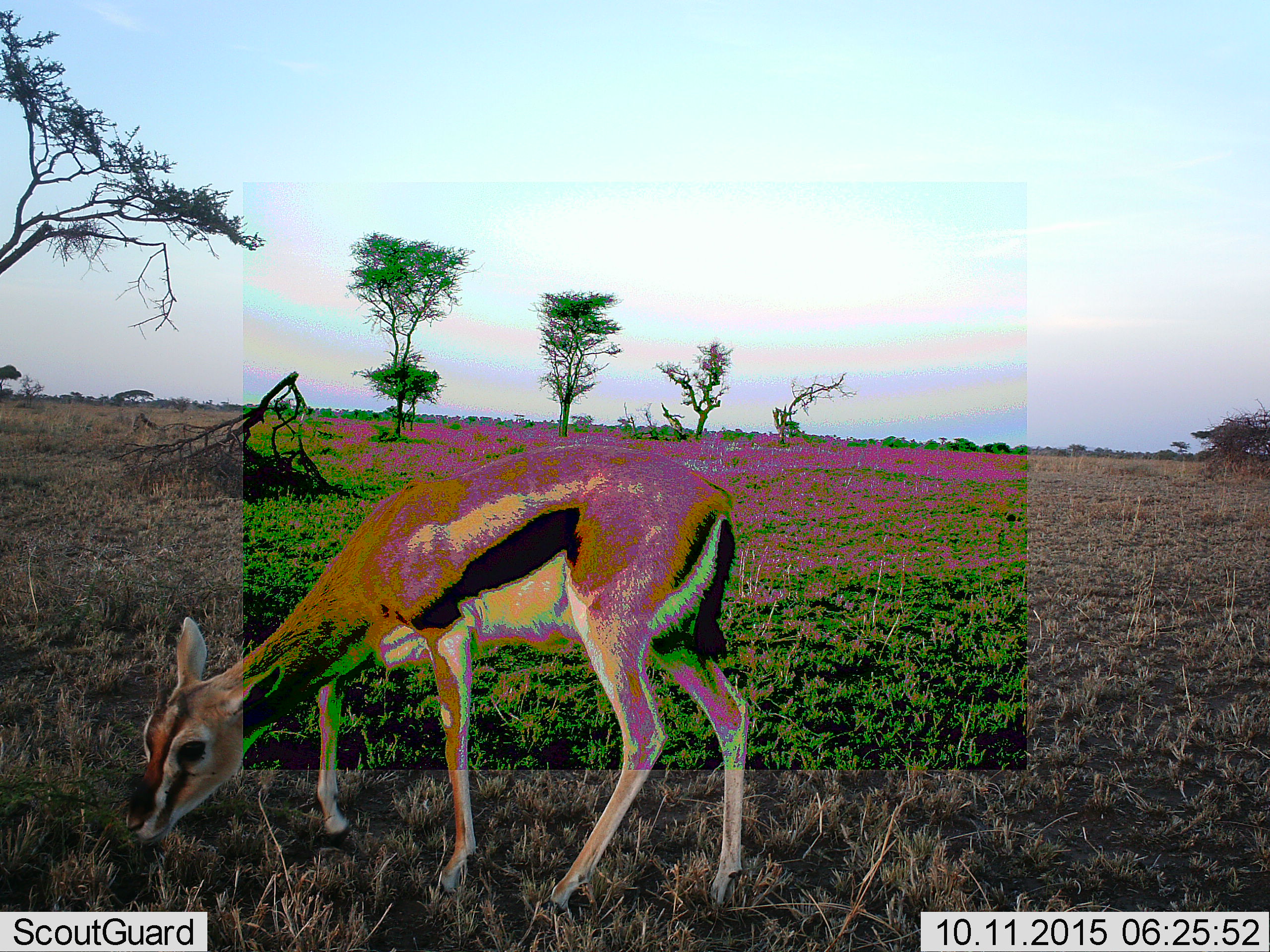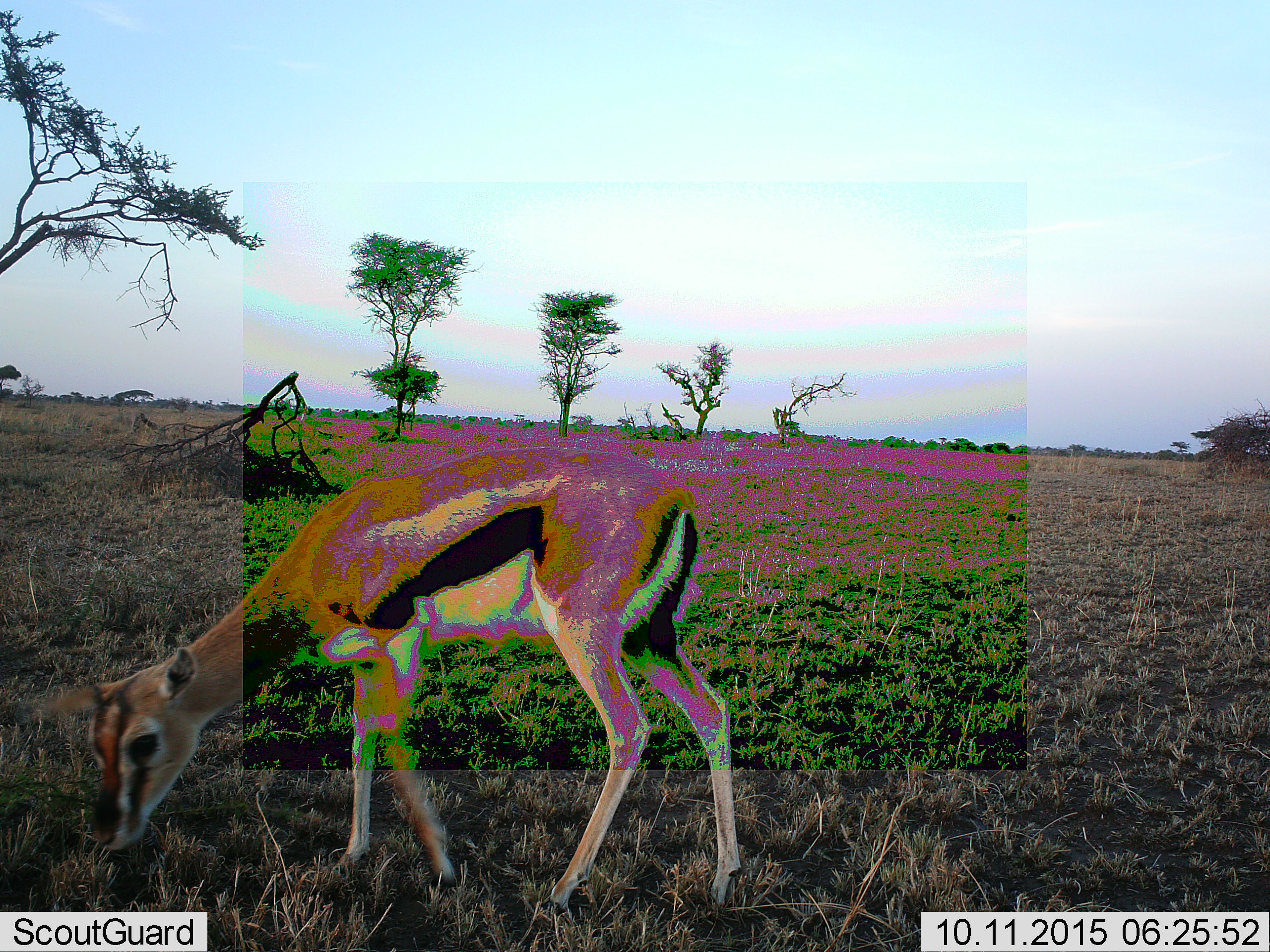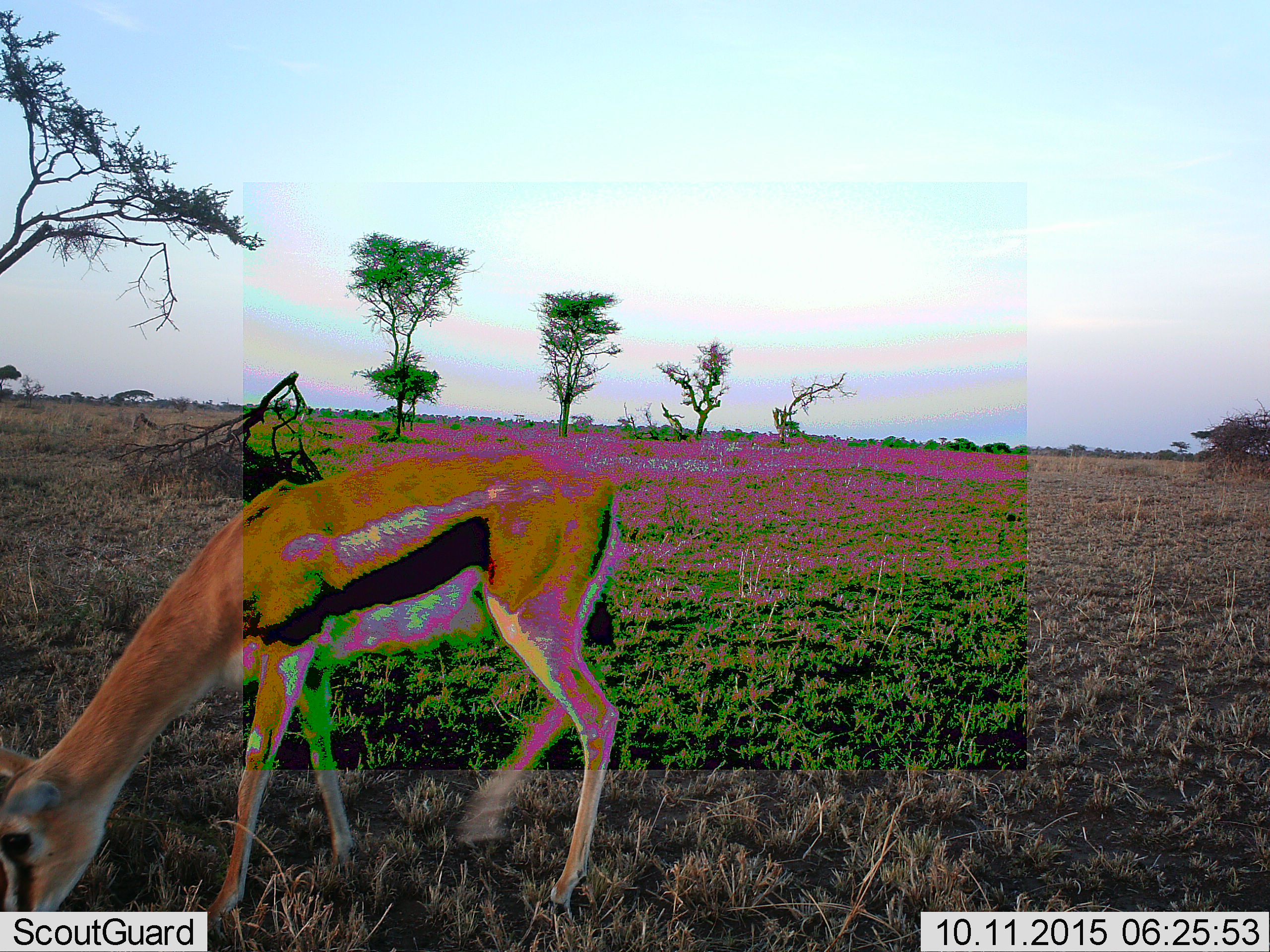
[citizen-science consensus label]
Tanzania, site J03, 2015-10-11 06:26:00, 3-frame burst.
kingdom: Animalia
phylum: Chordata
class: Mammalia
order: Artiodactyla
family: Bovidae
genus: Eudorcas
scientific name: Eudorcas thomsonii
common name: thomson's gazelle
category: gazellethomsons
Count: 1.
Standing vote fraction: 0%.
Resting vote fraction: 0%.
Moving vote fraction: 25%.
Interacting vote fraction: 0%.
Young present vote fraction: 0%.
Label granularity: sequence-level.